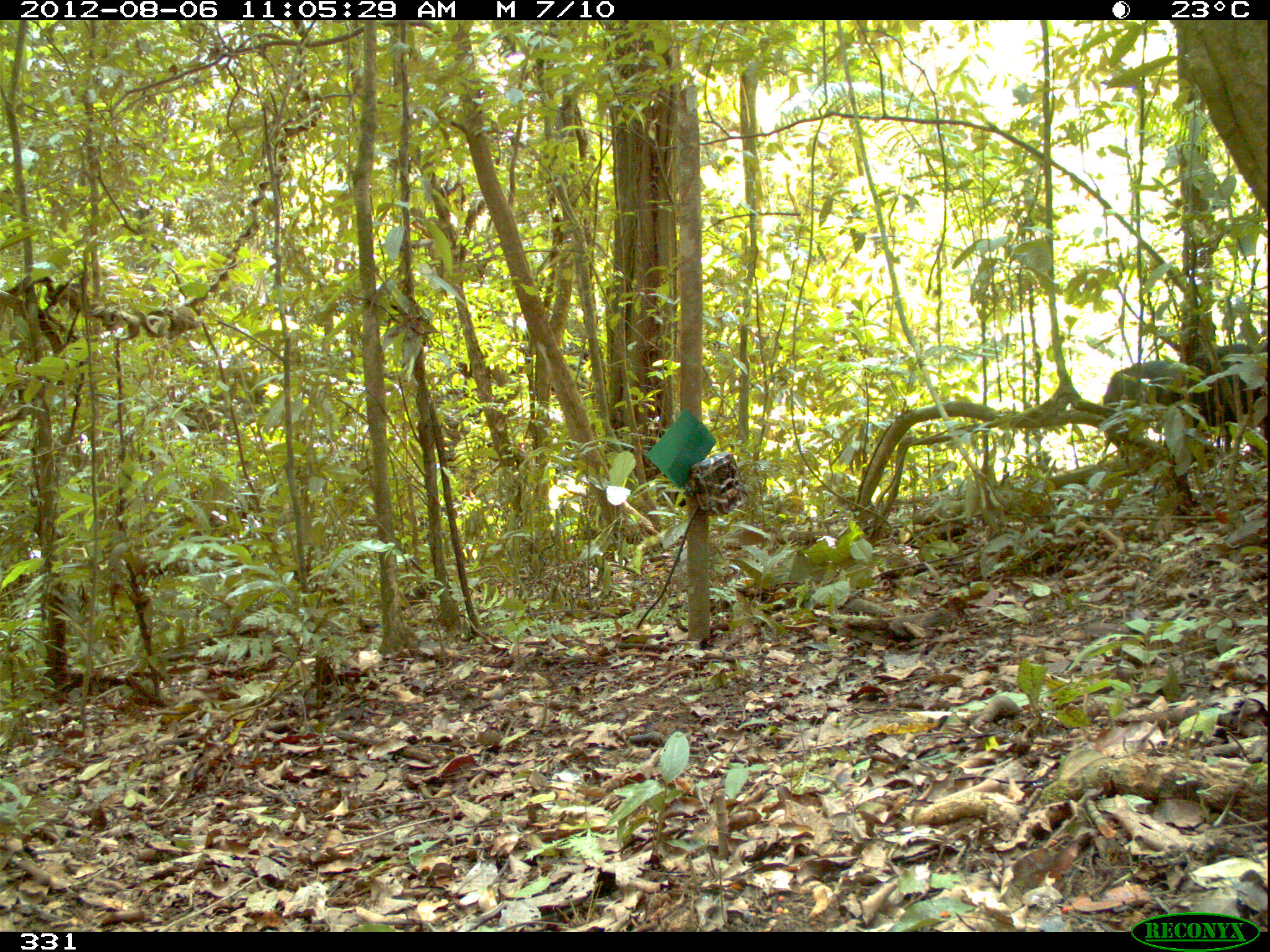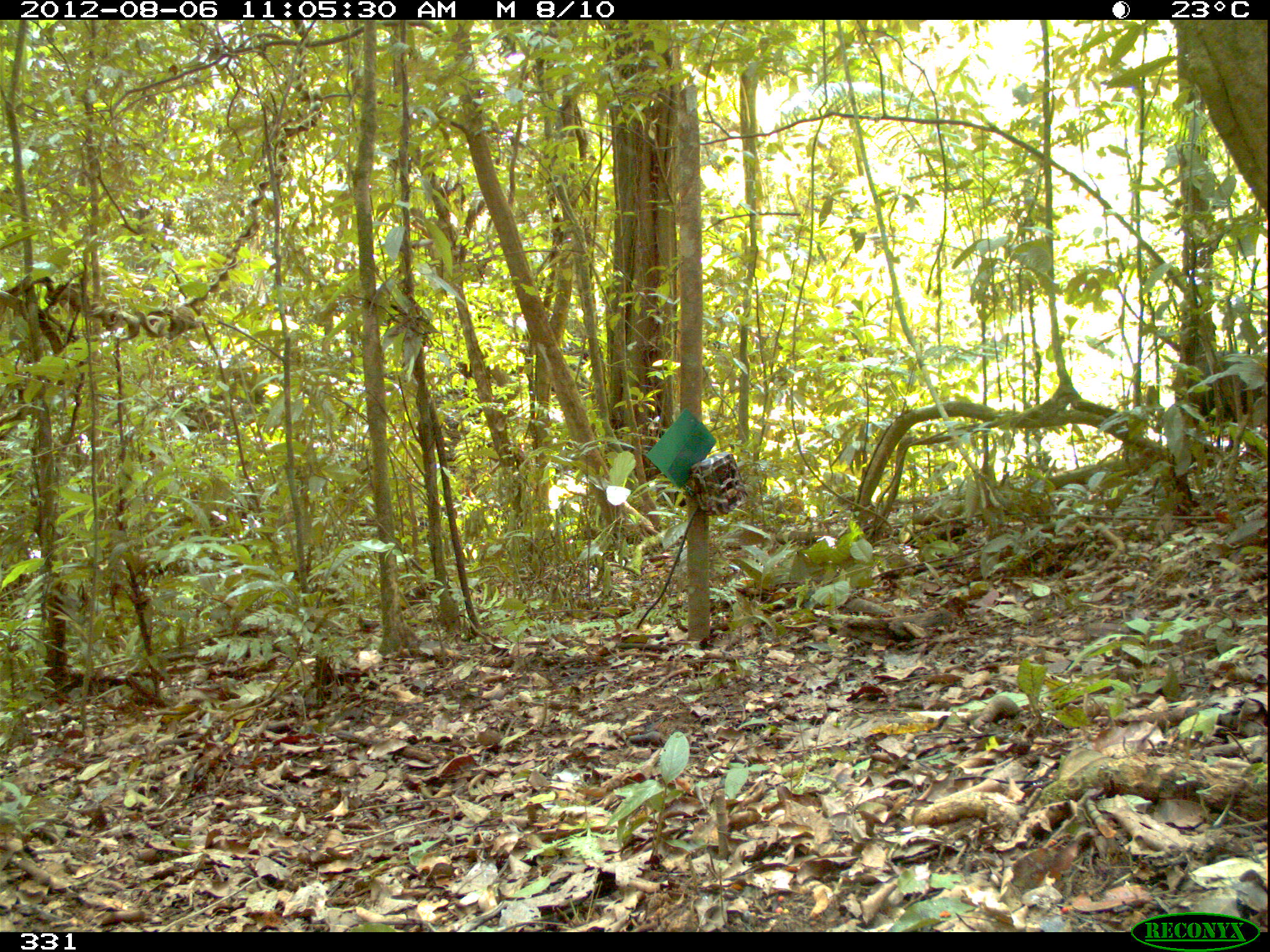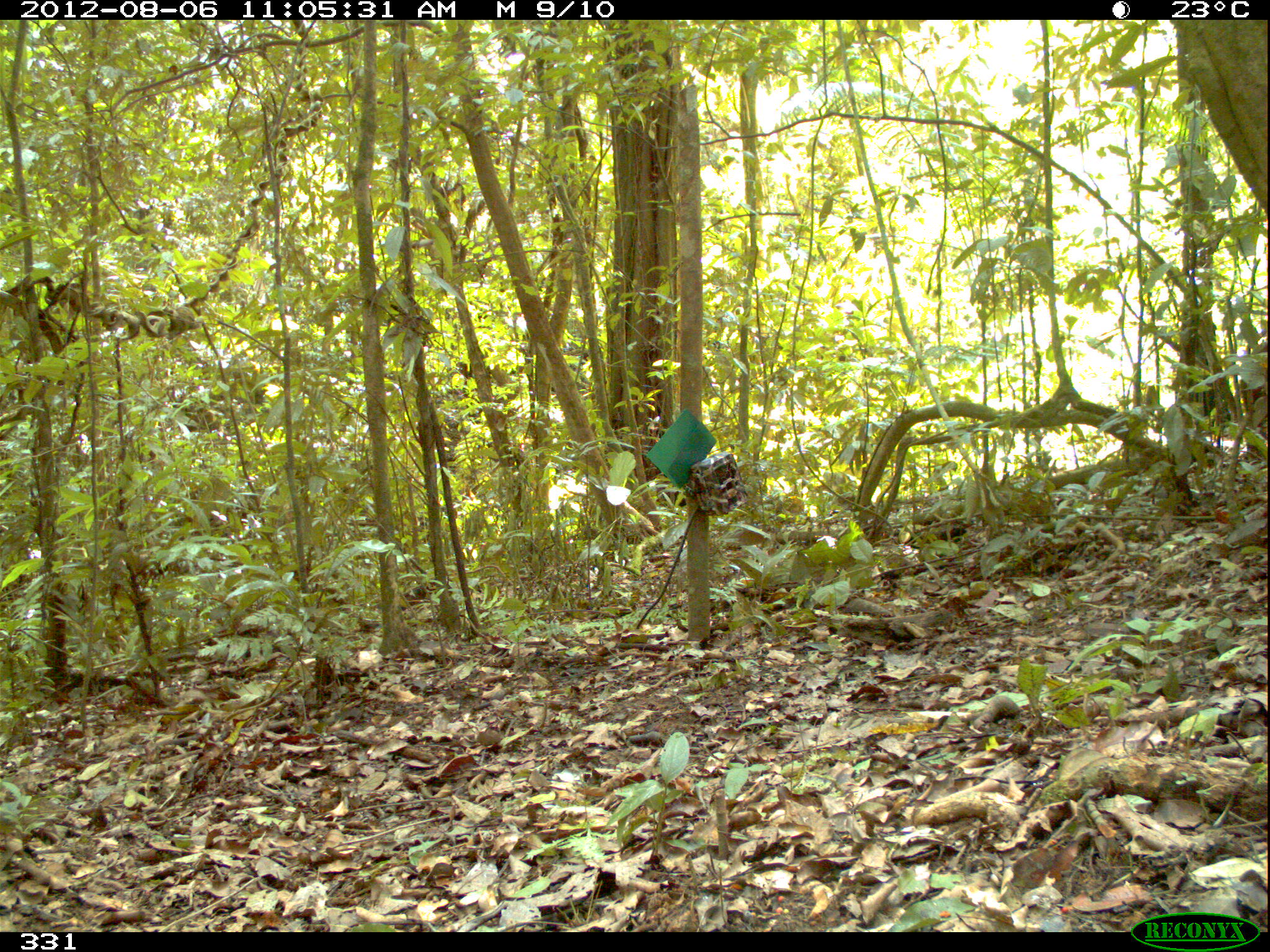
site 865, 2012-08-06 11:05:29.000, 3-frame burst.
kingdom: Animalia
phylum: Chordata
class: Mammalia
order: Artiodactyla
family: Tayassuidae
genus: Tayassu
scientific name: Tayassu pecari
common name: white-lipped peccary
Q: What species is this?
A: Tayassu pecari (white-lipped peccary).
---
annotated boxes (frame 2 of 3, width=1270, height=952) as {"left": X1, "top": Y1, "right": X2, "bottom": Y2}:
tayassu pecari: {"left": 1174, "top": 353, "right": 1268, "bottom": 424}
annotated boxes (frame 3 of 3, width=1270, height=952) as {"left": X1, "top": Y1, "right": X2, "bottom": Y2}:
tayassu pecari: {"left": 1235, "top": 338, "right": 1268, "bottom": 424}